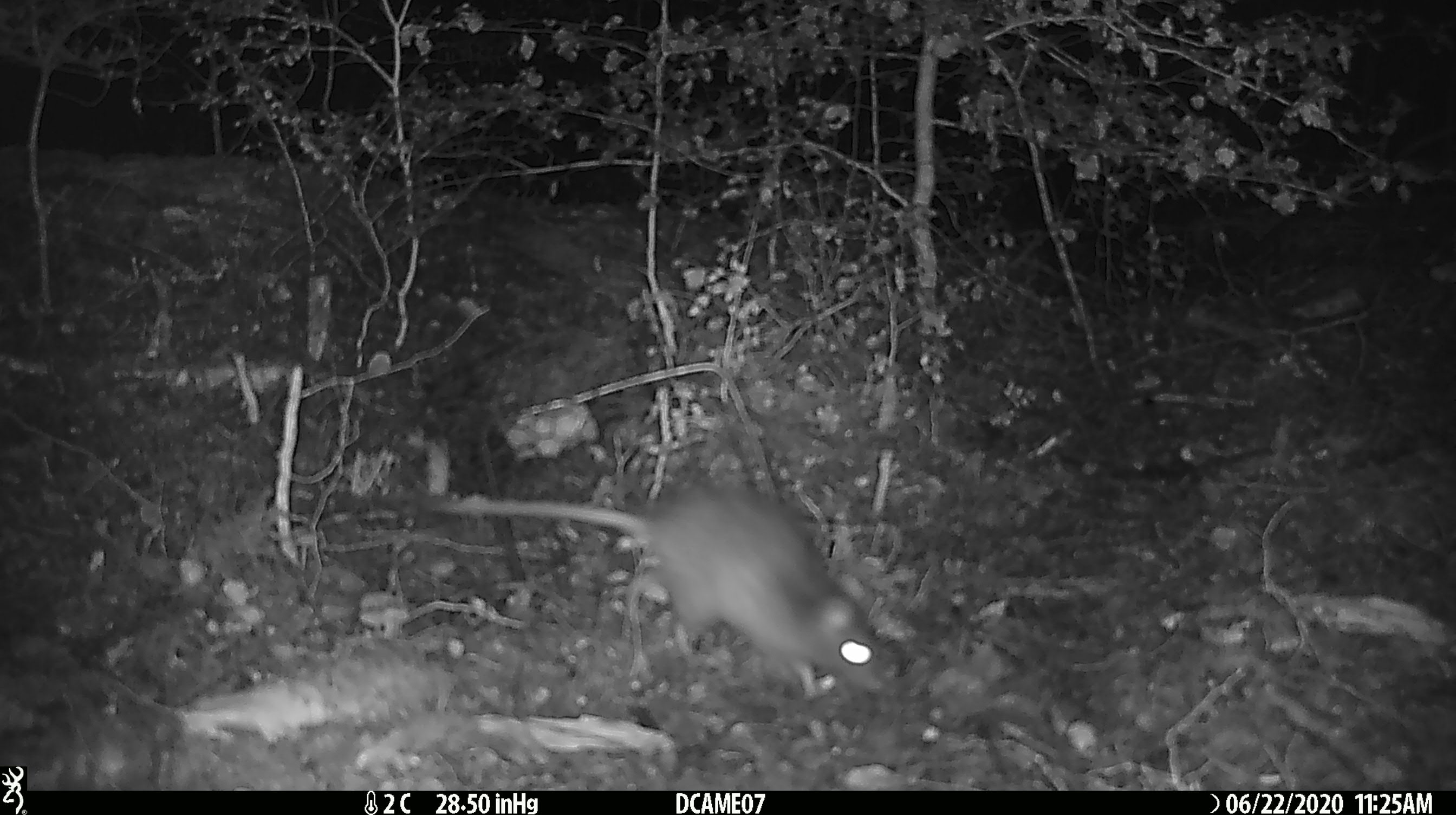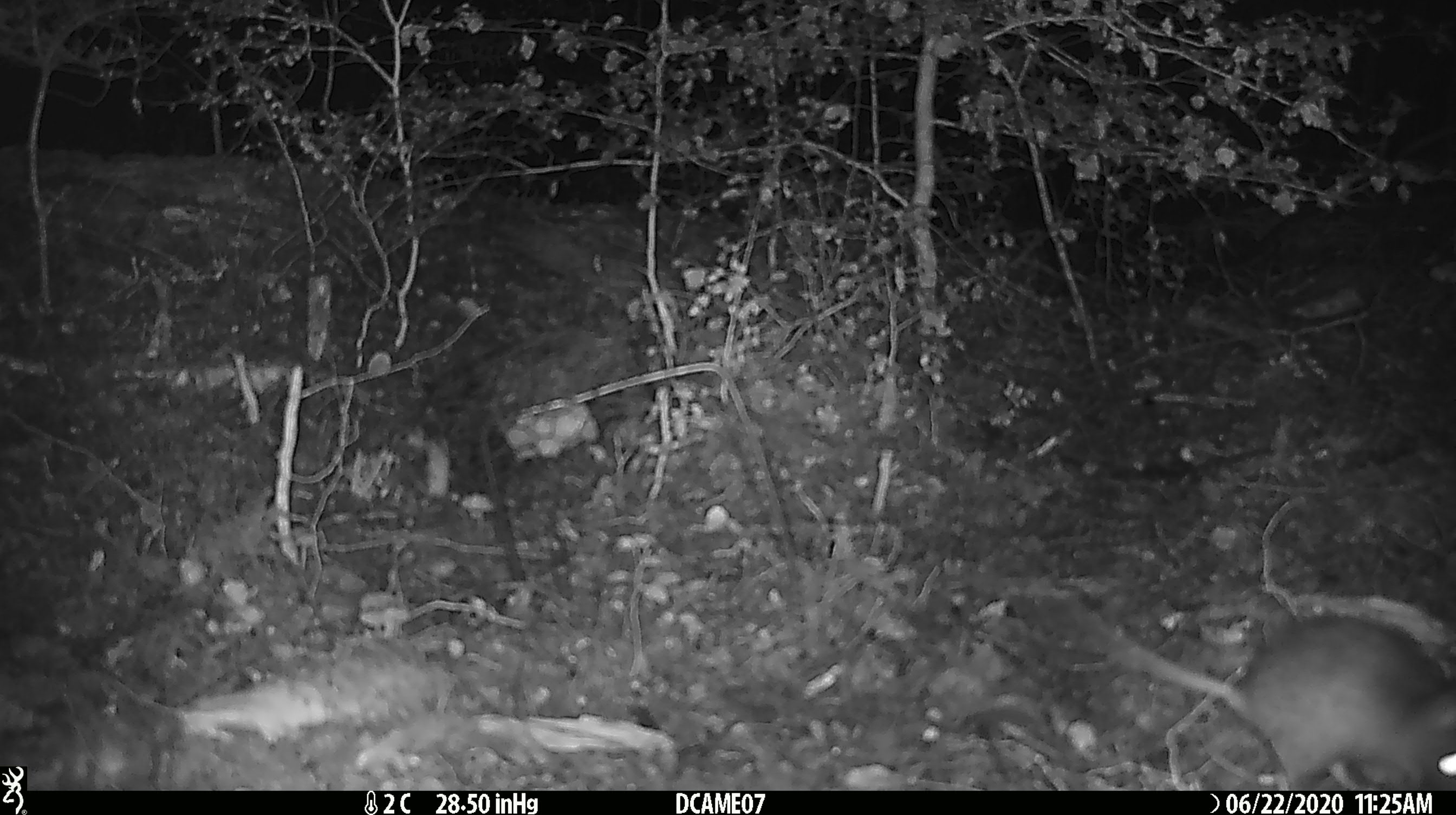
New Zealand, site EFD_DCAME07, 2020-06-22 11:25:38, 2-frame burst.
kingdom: Animalia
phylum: Chordata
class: Mammalia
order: Rodentia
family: Muridae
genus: Rattus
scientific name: Rattus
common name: rat